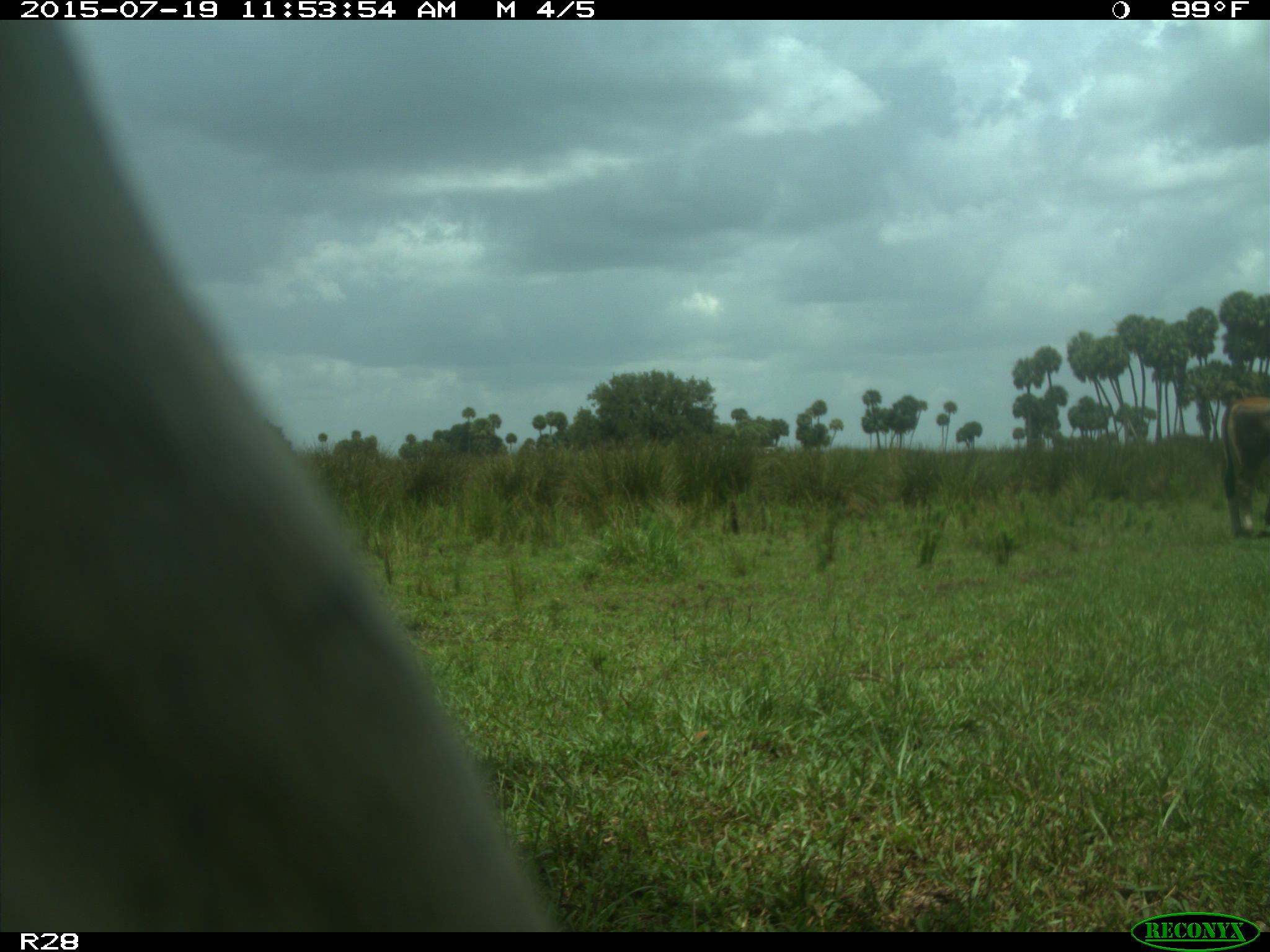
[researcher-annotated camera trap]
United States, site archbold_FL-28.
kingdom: Animalia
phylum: Chordata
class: Mammalia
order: Artiodactyla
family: Bovidae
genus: Bos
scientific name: Bos taurus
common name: domestic cow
Bos taurus (domestic cow).